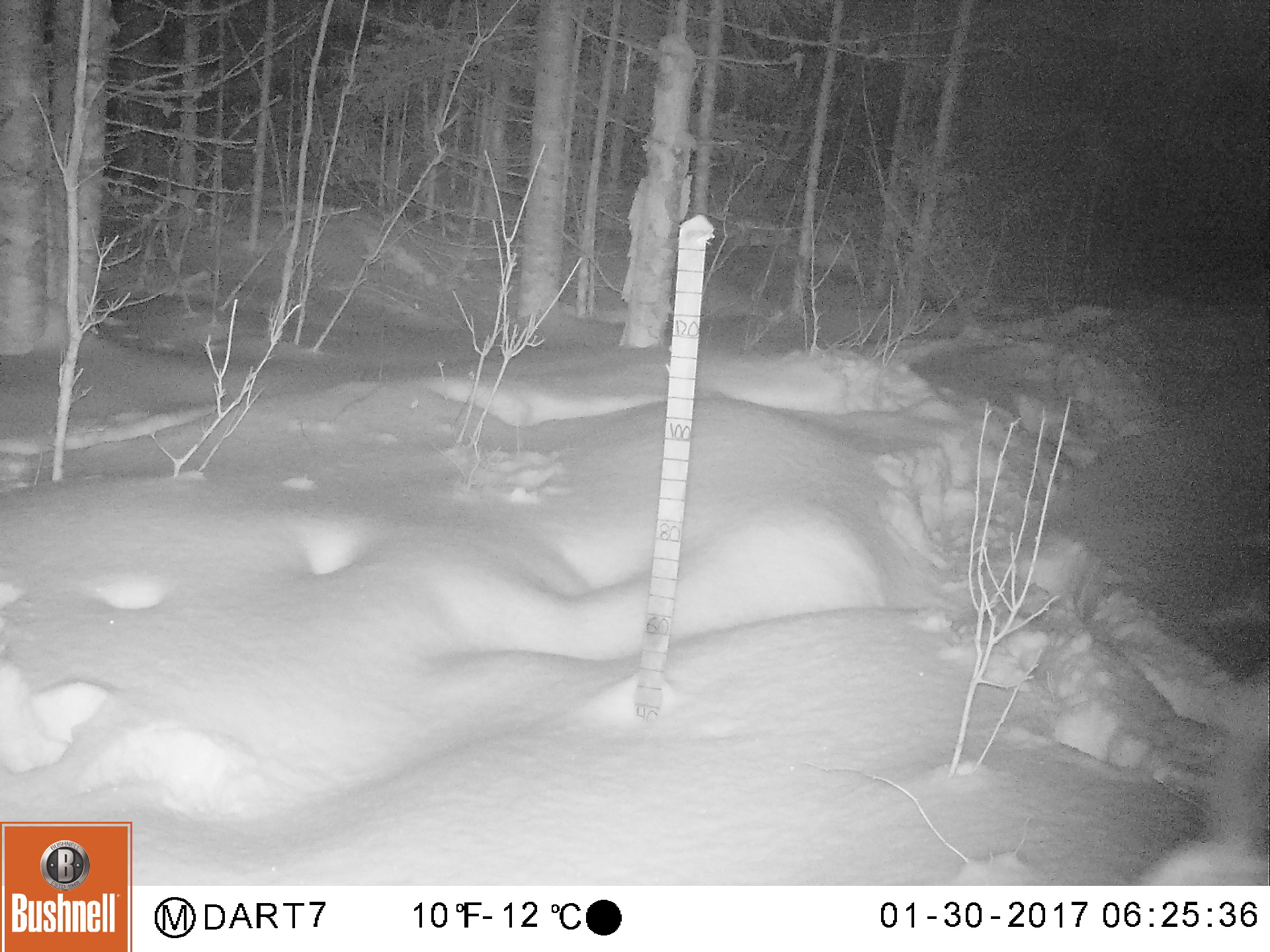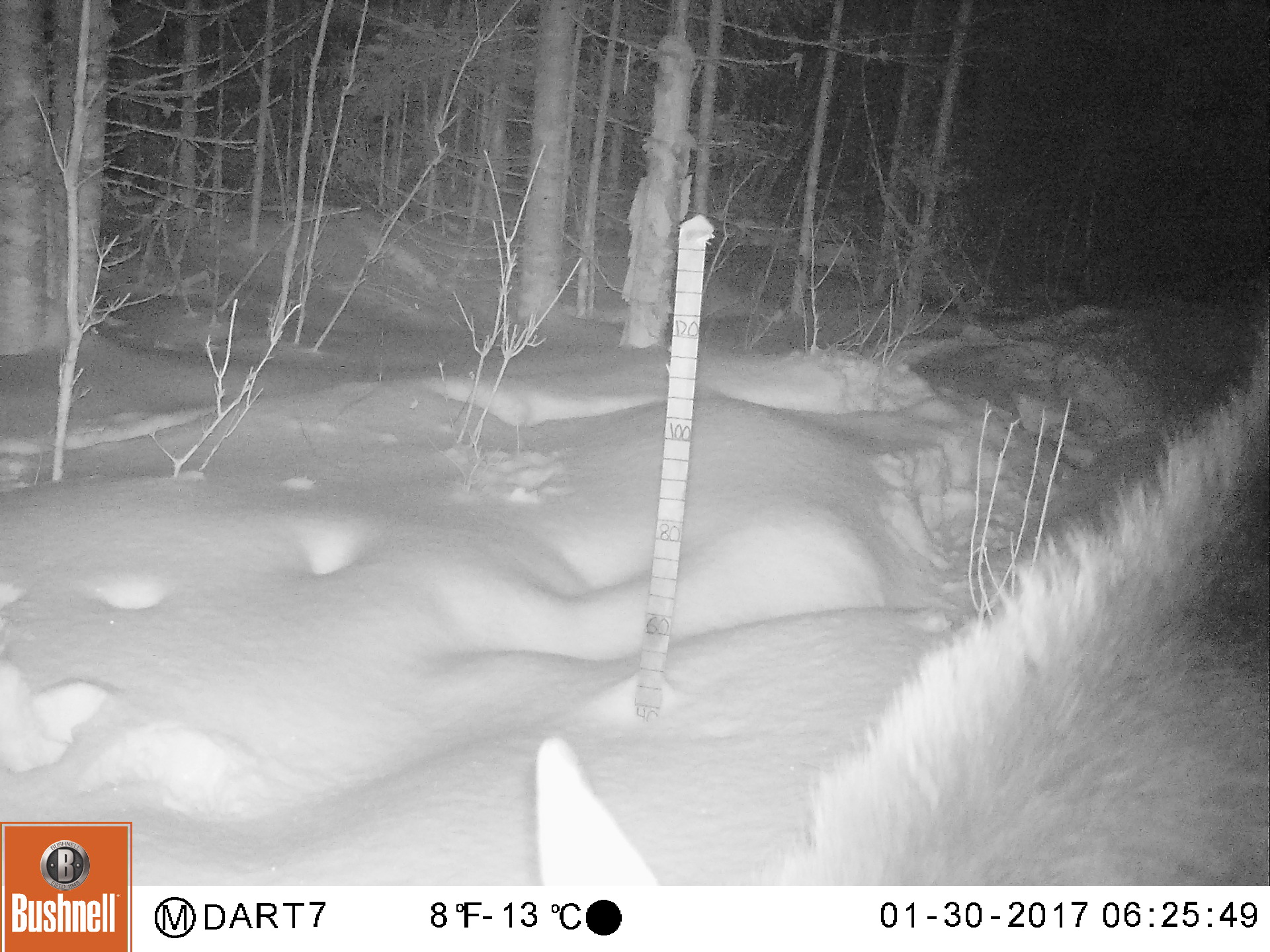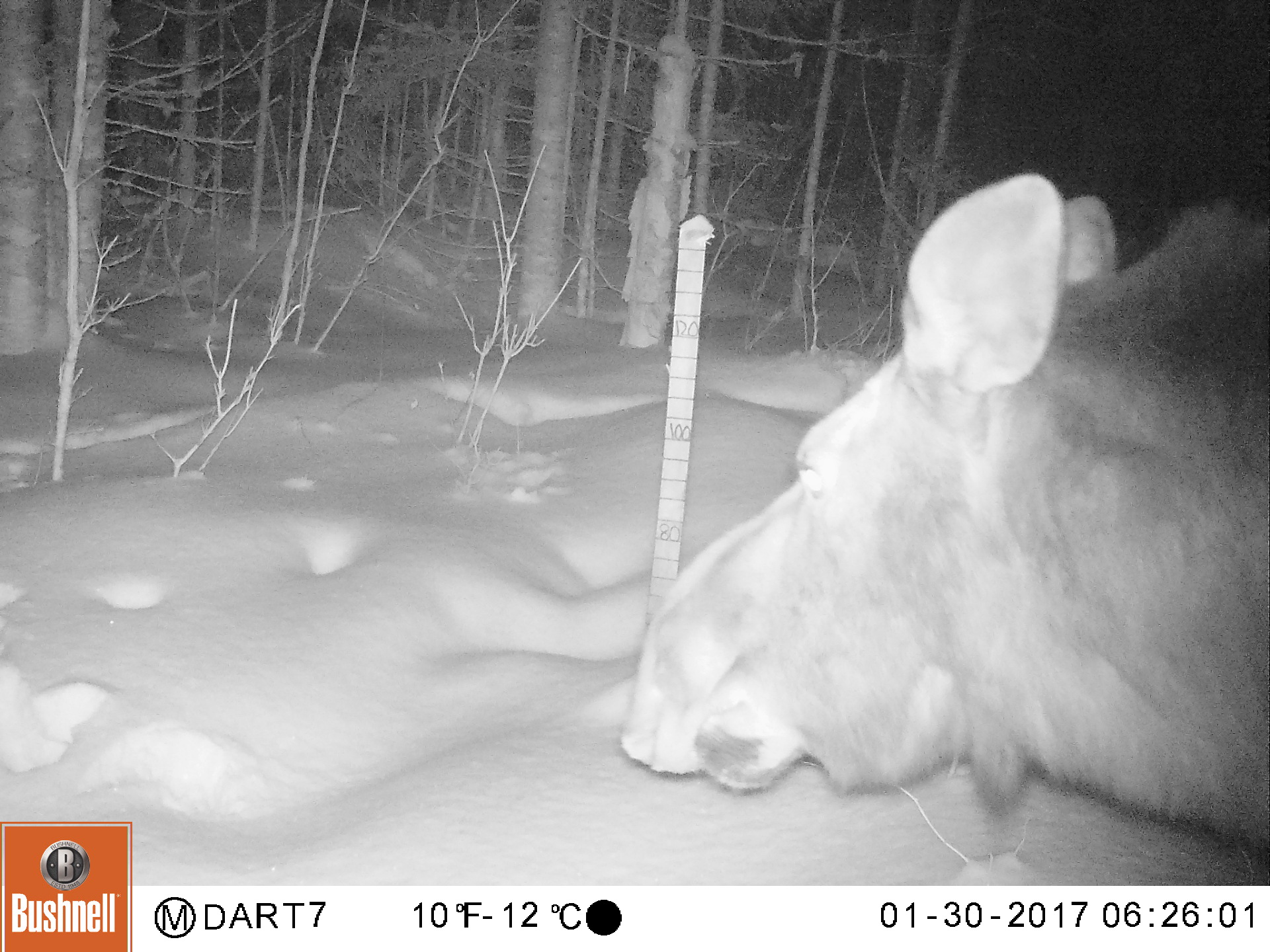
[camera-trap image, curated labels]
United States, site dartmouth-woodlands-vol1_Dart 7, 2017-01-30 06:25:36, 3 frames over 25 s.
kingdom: Animalia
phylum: Chordata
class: Mammalia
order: Artiodactyla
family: Cervidae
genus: Alces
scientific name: Alces alces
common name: moose